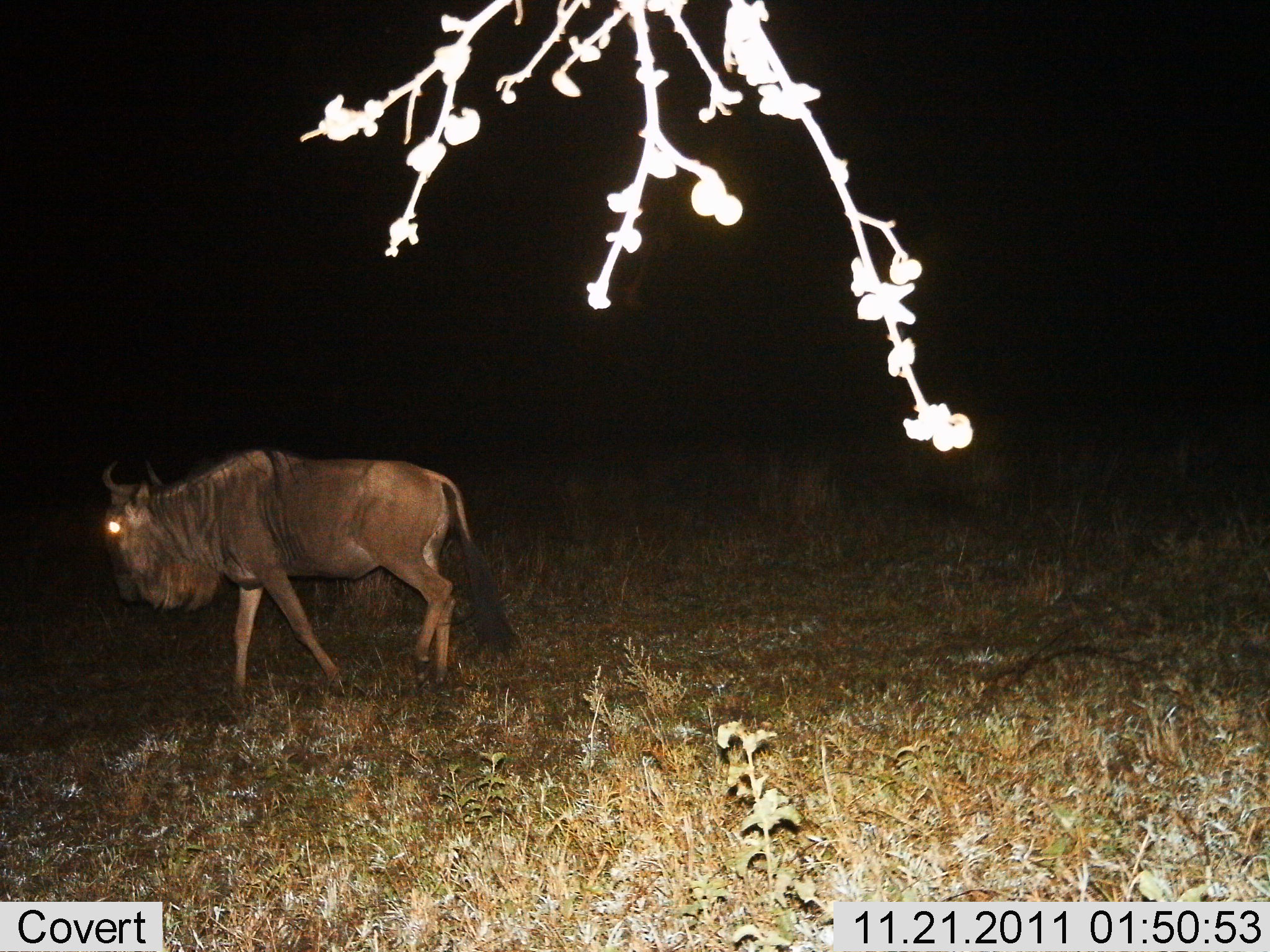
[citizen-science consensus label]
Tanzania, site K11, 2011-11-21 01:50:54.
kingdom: Animalia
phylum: Chordata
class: Mammalia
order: Artiodactyla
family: Bovidae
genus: Connochaetes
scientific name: Connochaetes taurinus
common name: blue wildebeest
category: wildebeest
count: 1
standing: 36%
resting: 0%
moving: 64%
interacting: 0%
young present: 0%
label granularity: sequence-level